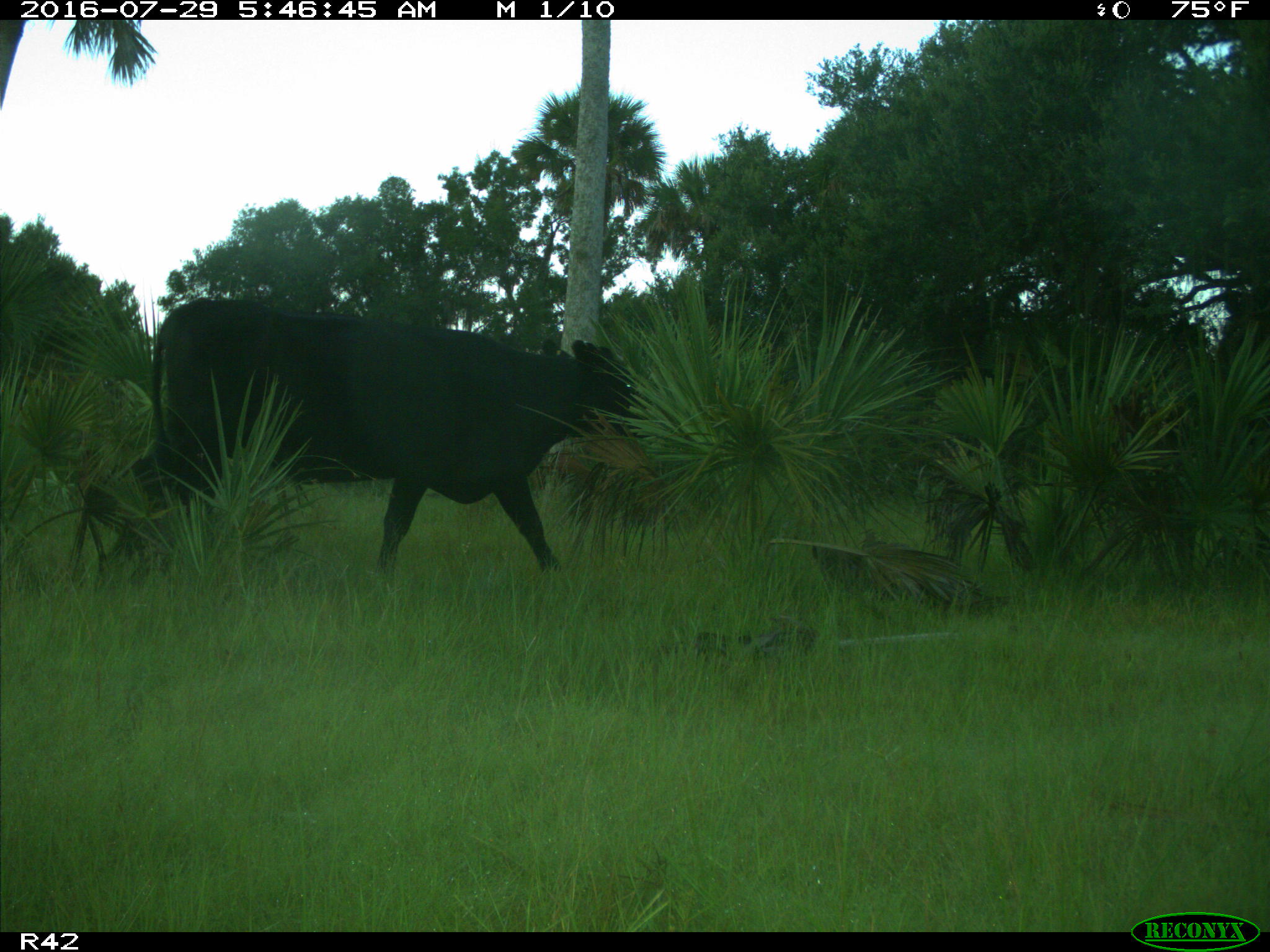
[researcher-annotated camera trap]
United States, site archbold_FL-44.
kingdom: Animalia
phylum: Chordata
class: Mammalia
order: Artiodactyla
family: Bovidae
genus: Bos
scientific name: Bos taurus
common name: domestic cow